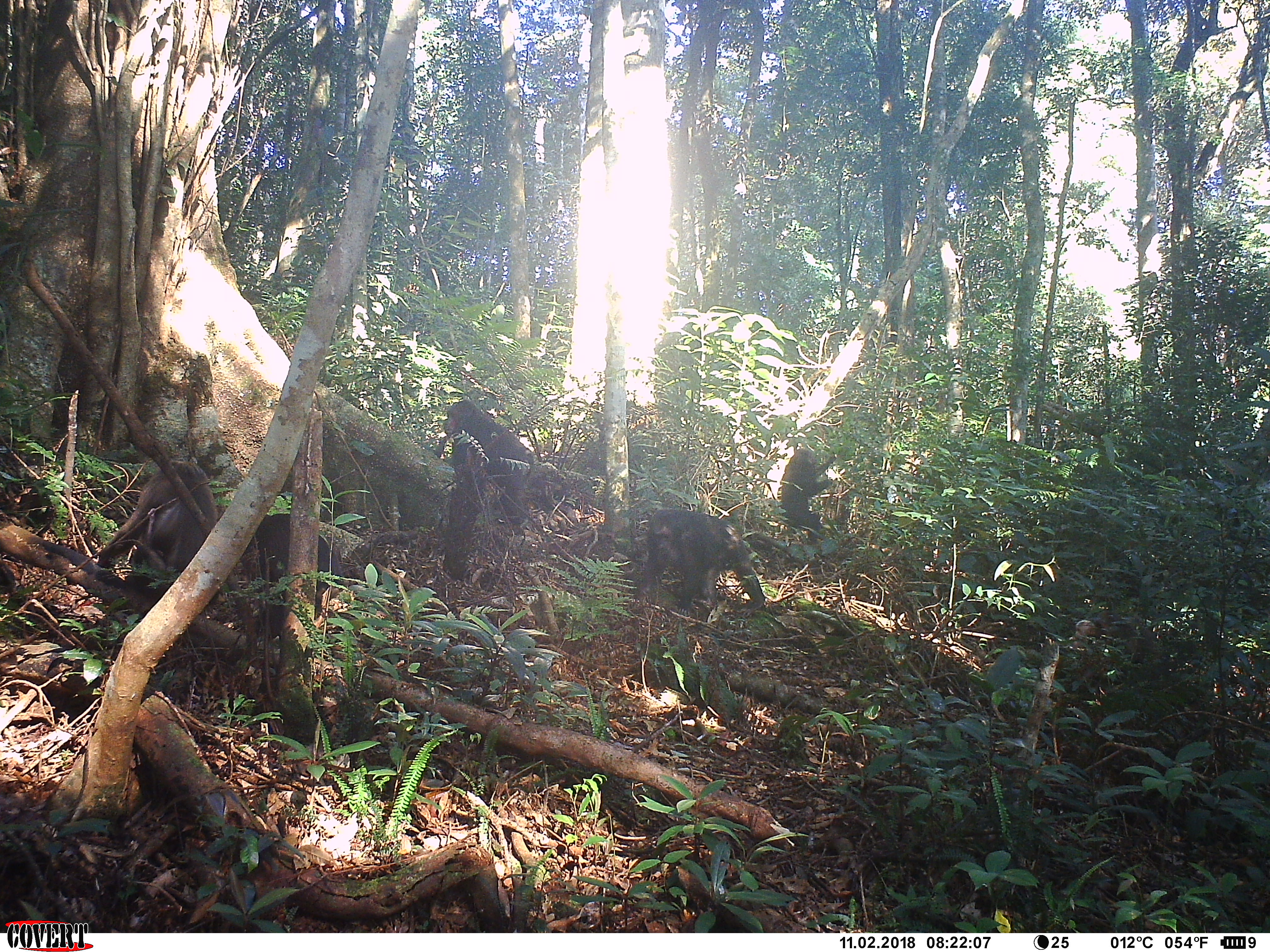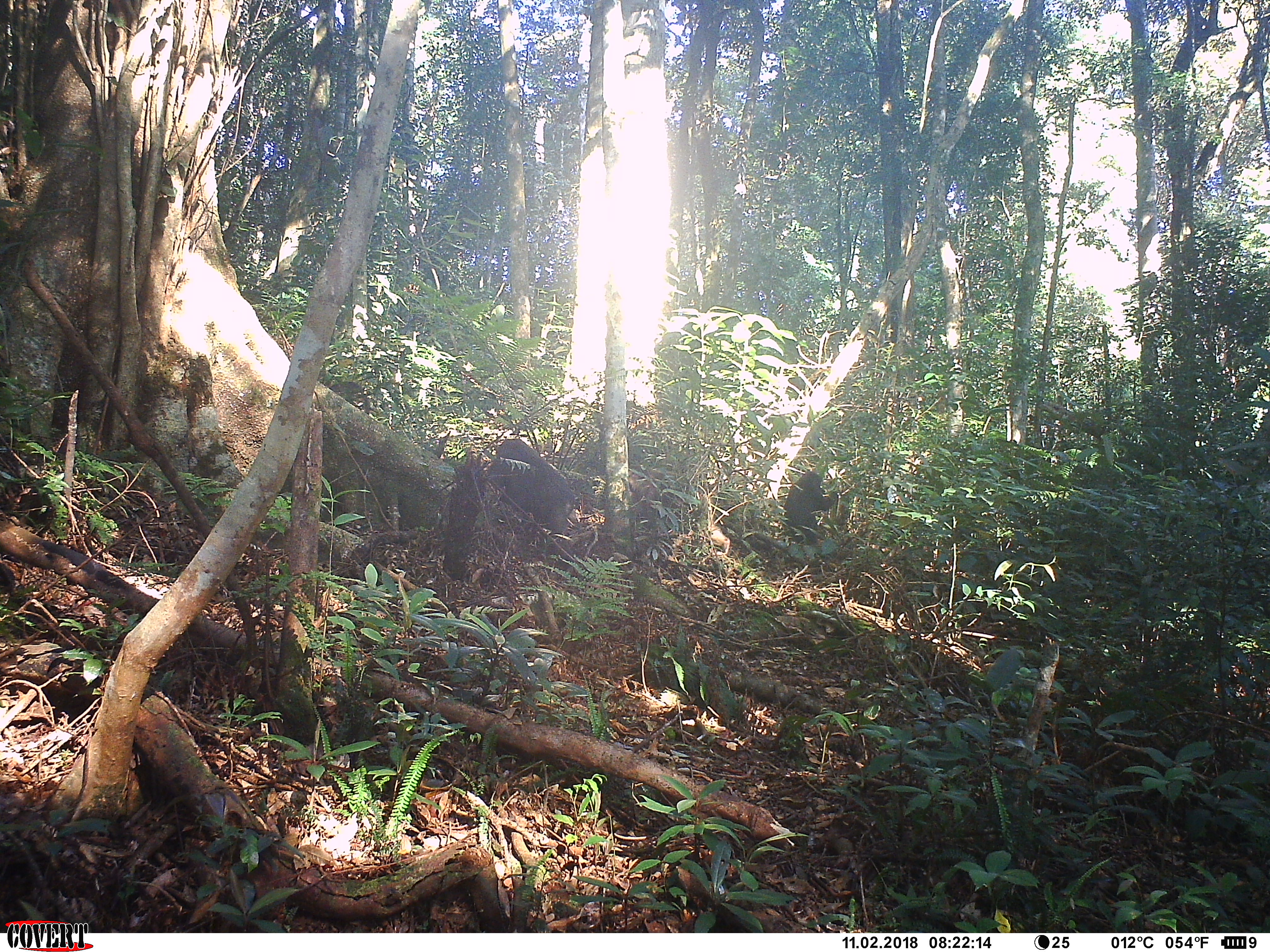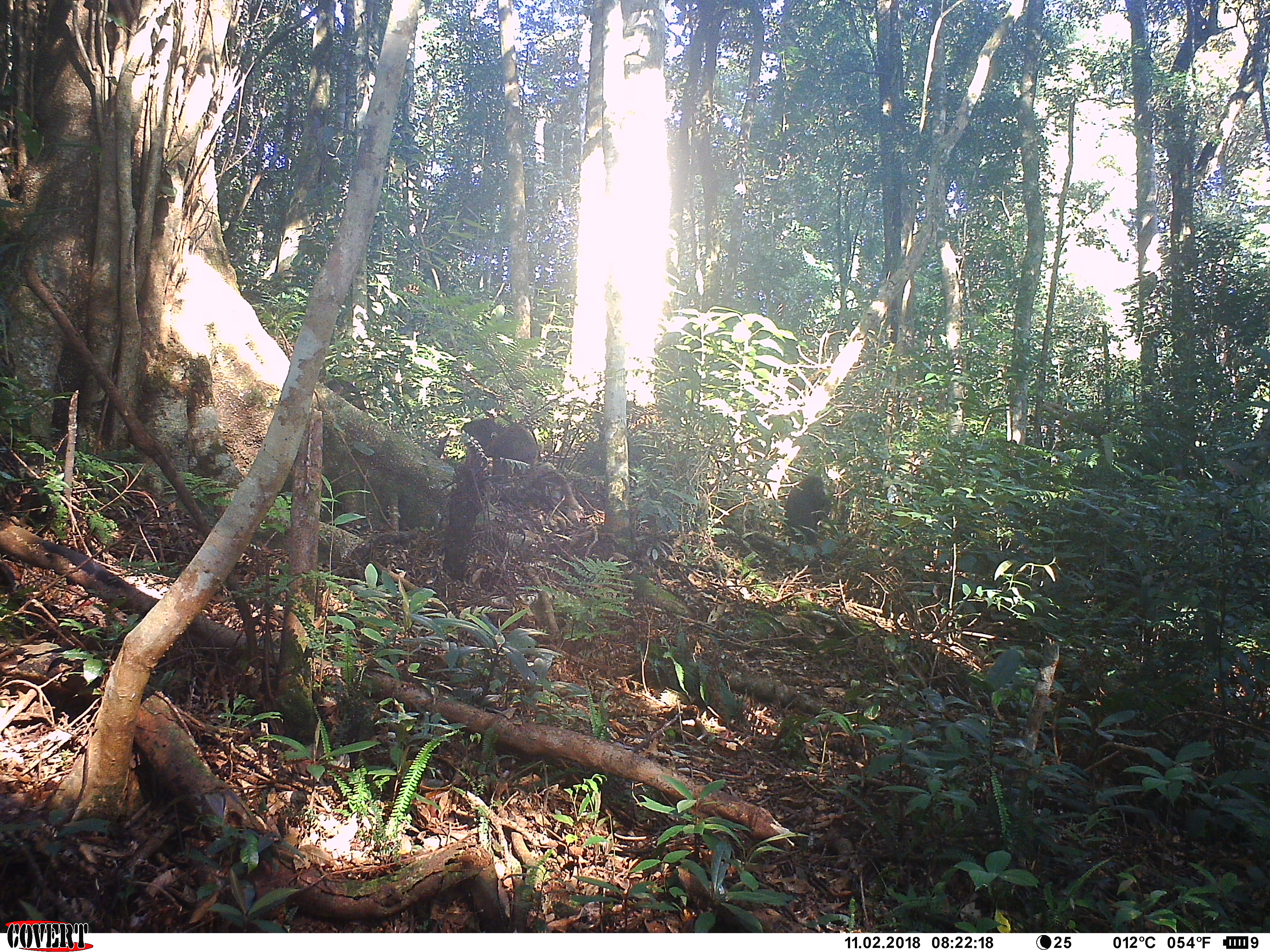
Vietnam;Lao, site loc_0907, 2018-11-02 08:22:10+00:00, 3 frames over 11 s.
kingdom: Animalia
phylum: Chordata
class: Mammalia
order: Primates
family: Cercopithecidae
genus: Macaca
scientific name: Macaca arctoides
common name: stump-tailed macaque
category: stump tailed macaque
Stump tailed macaque (stump-tailed macaque) (Macaca arctoides). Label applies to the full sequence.